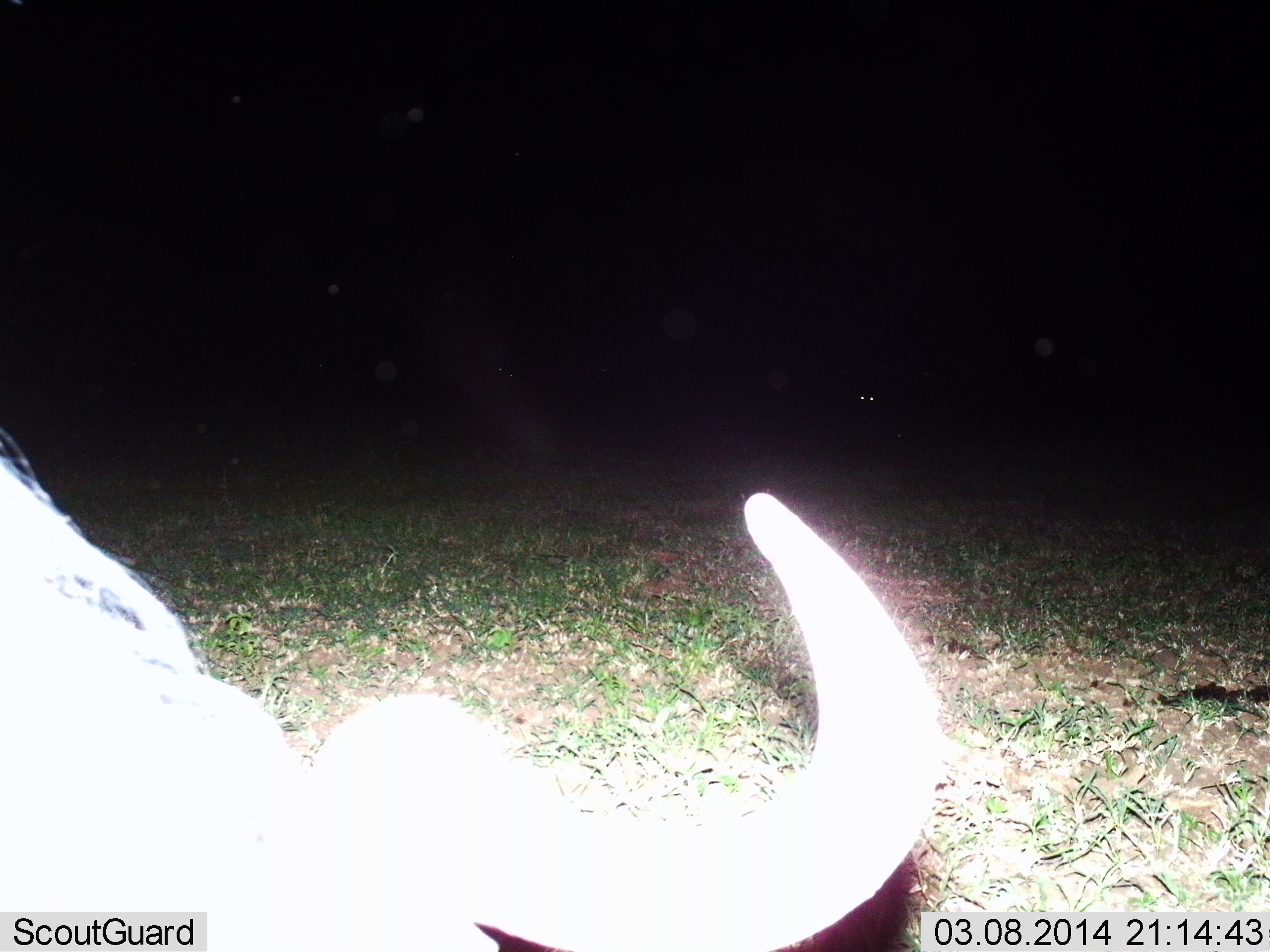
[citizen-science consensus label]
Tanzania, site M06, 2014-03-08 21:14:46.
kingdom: Animalia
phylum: Chordata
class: Mammalia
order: Artiodactyla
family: Bovidae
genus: Connochaetes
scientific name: Connochaetes taurinus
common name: blue wildebeest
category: wildebeest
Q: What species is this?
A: Wildebeest (blue wildebeest) (Connochaetes taurinus).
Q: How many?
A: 1.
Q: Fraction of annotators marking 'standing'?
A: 50%.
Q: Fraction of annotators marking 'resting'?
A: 40%.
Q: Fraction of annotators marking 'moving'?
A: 10%.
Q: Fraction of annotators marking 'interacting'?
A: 0%.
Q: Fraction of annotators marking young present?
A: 0%.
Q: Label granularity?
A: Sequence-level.